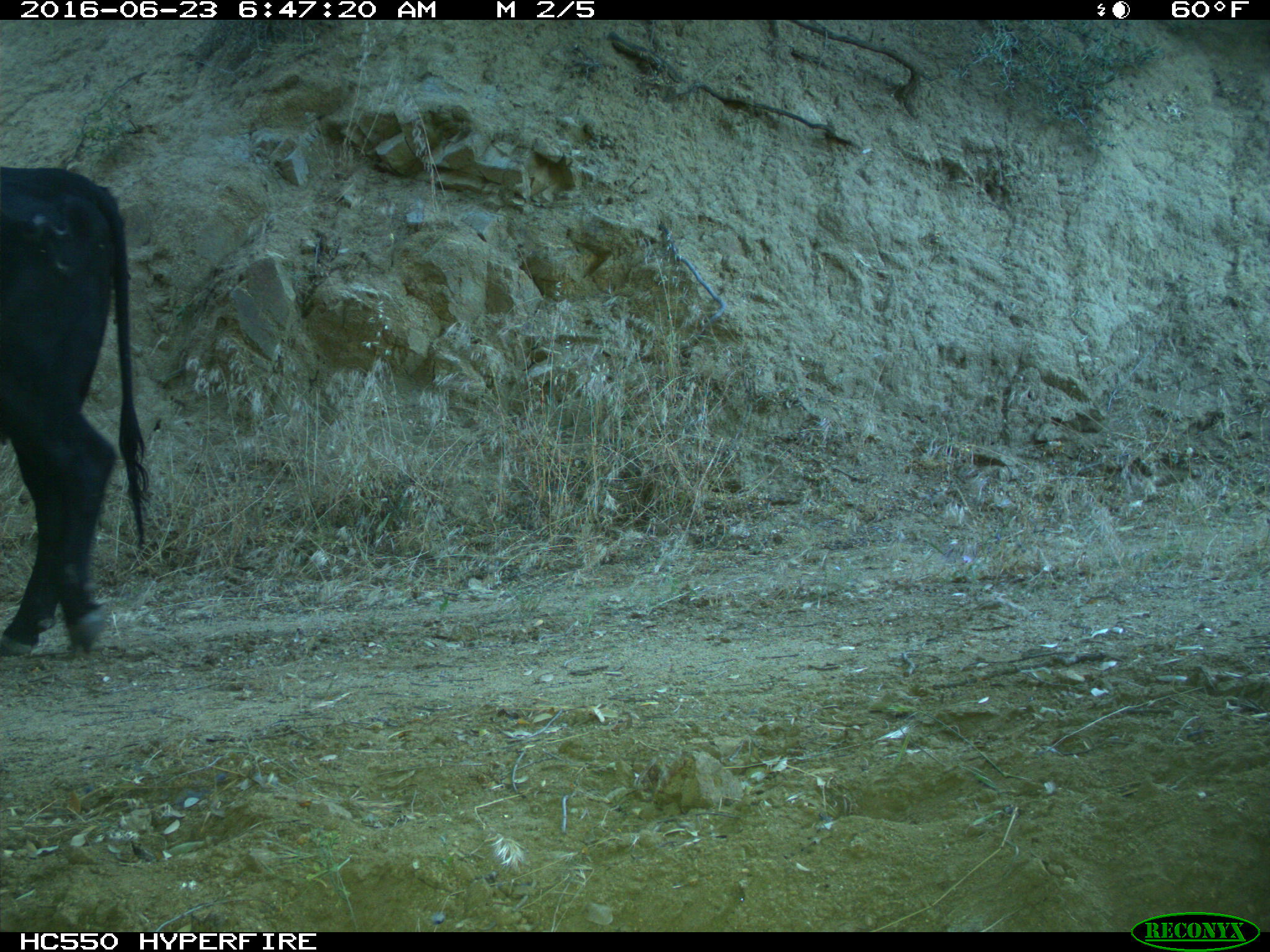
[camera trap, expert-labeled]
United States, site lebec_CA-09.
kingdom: Animalia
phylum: Chordata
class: Mammalia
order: Artiodactyla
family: Bovidae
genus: Bos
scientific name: Bos taurus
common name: domestic cow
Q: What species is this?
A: Bos taurus (domestic cow).